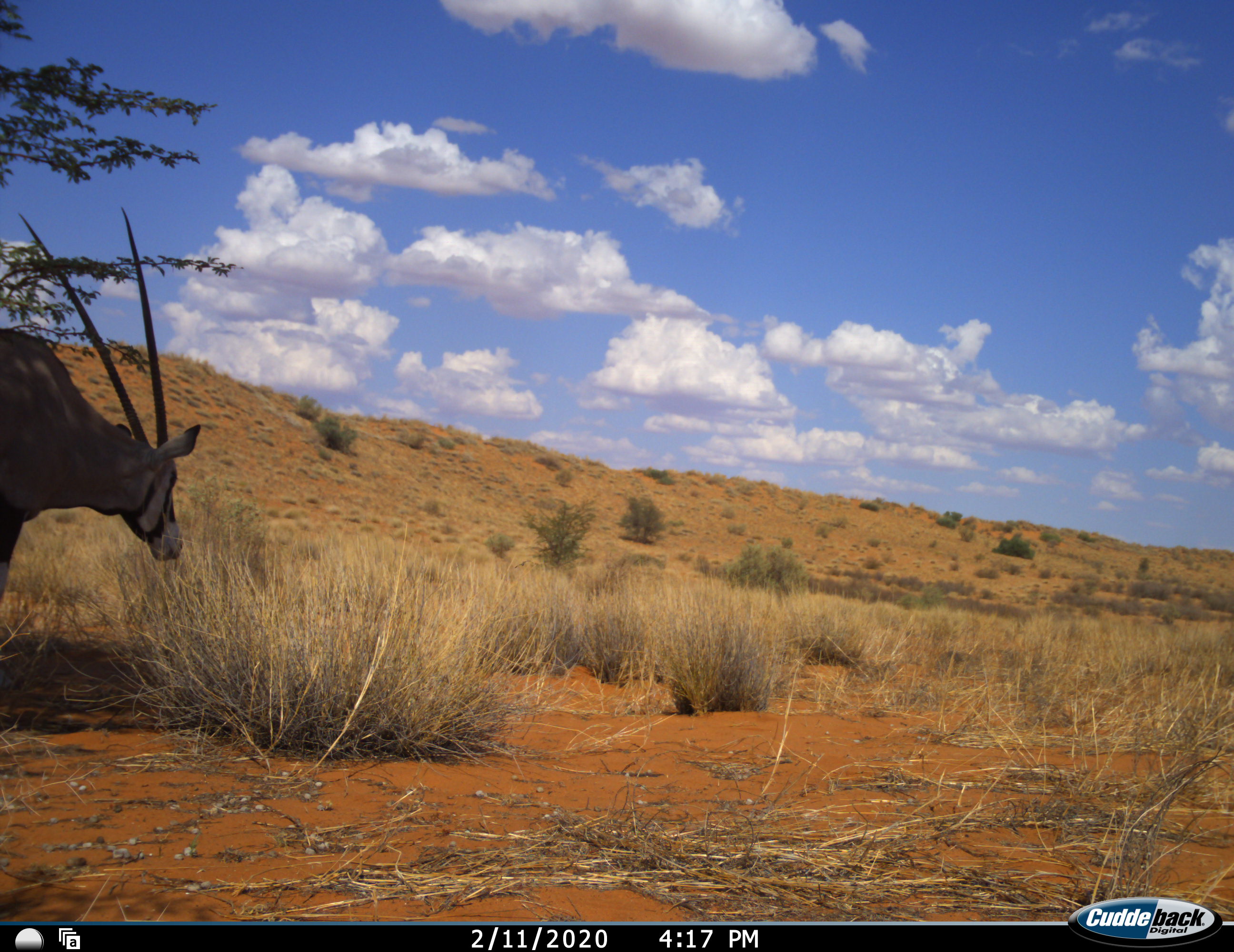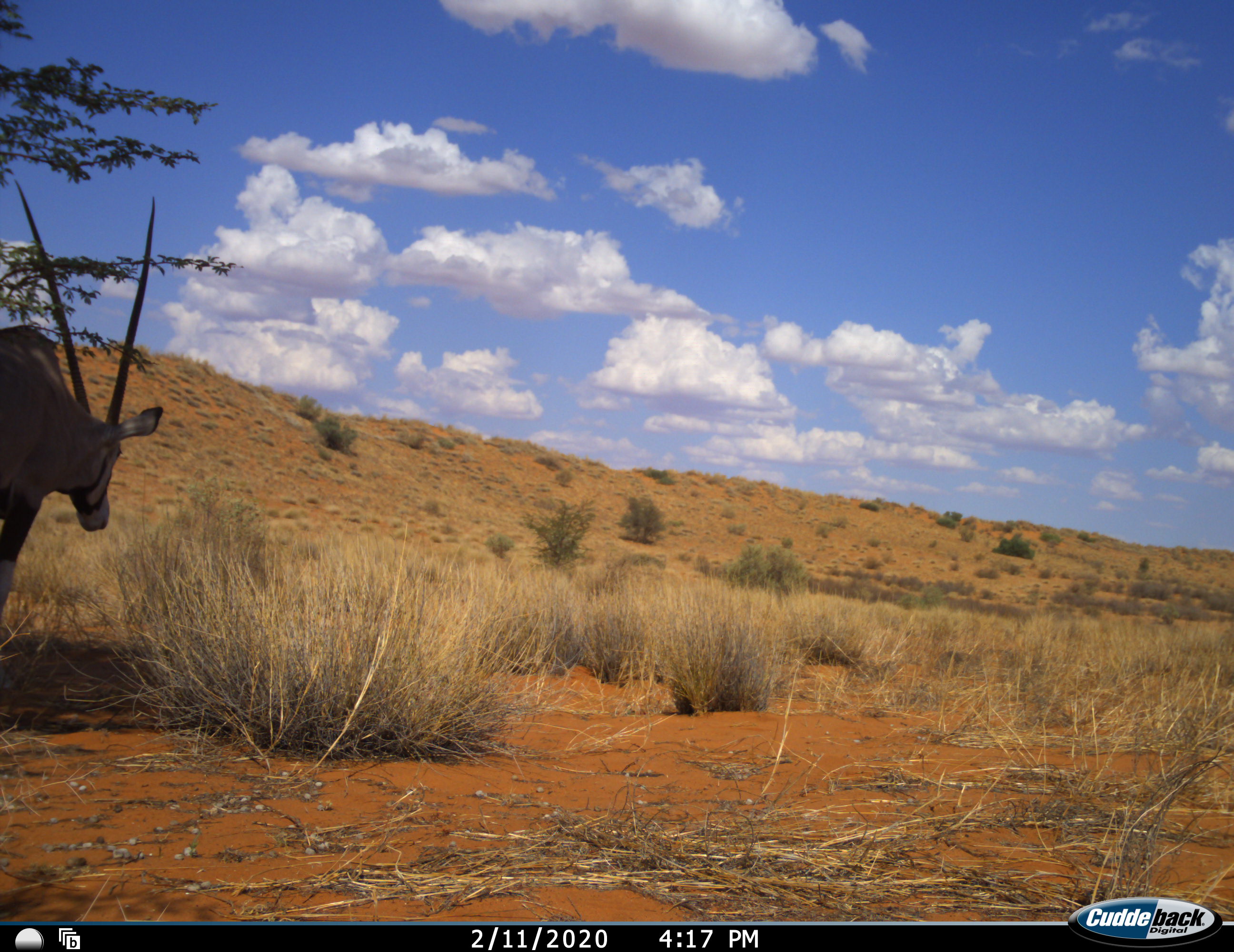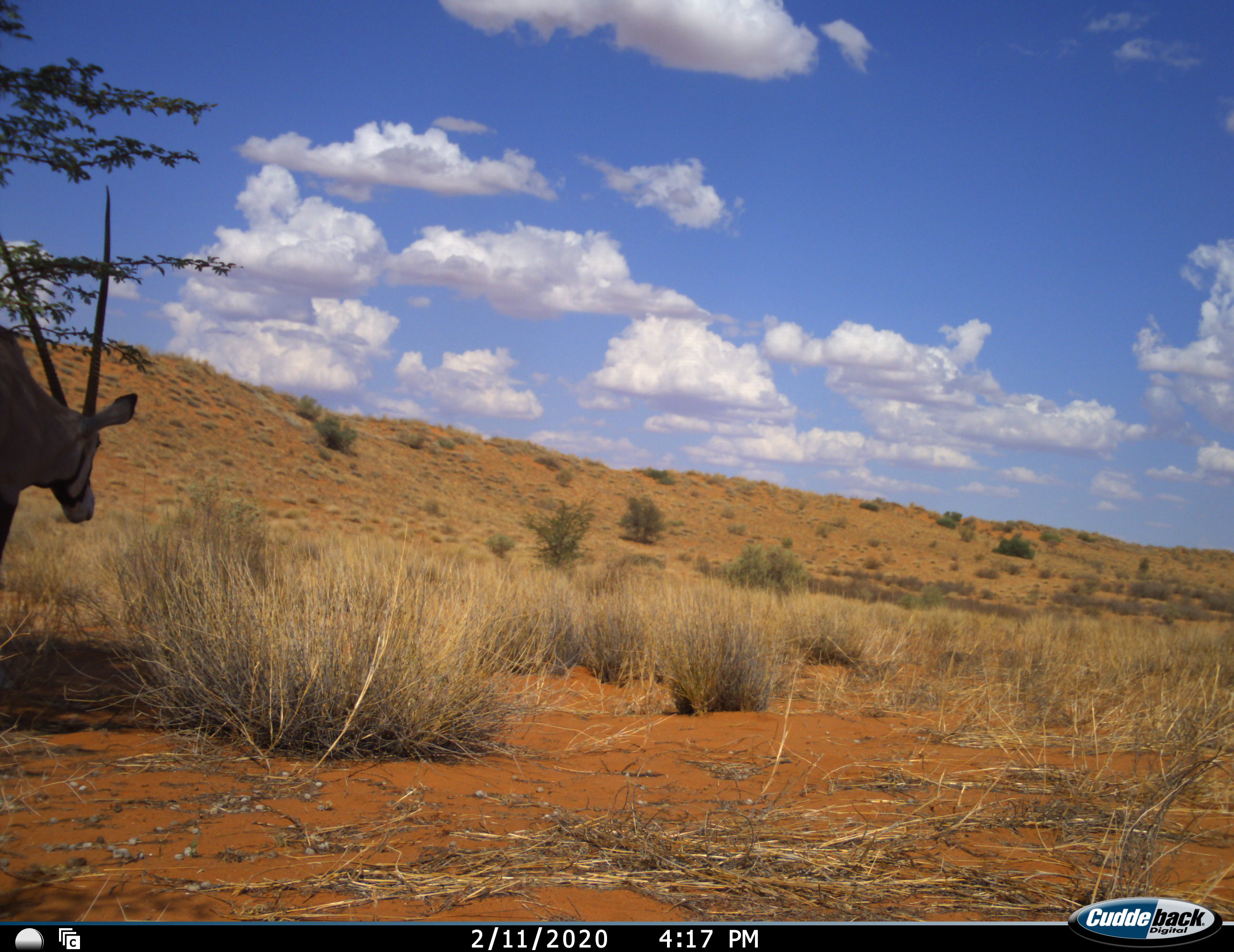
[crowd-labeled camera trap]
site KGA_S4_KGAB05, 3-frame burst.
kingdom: Animalia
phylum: Chordata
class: Mammalia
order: Artiodactyla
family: Bovidae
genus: Oryx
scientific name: Oryx gazella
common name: gemsbok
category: oryx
Oryx (gemsbok) (Oryx gazella), count 1. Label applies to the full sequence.